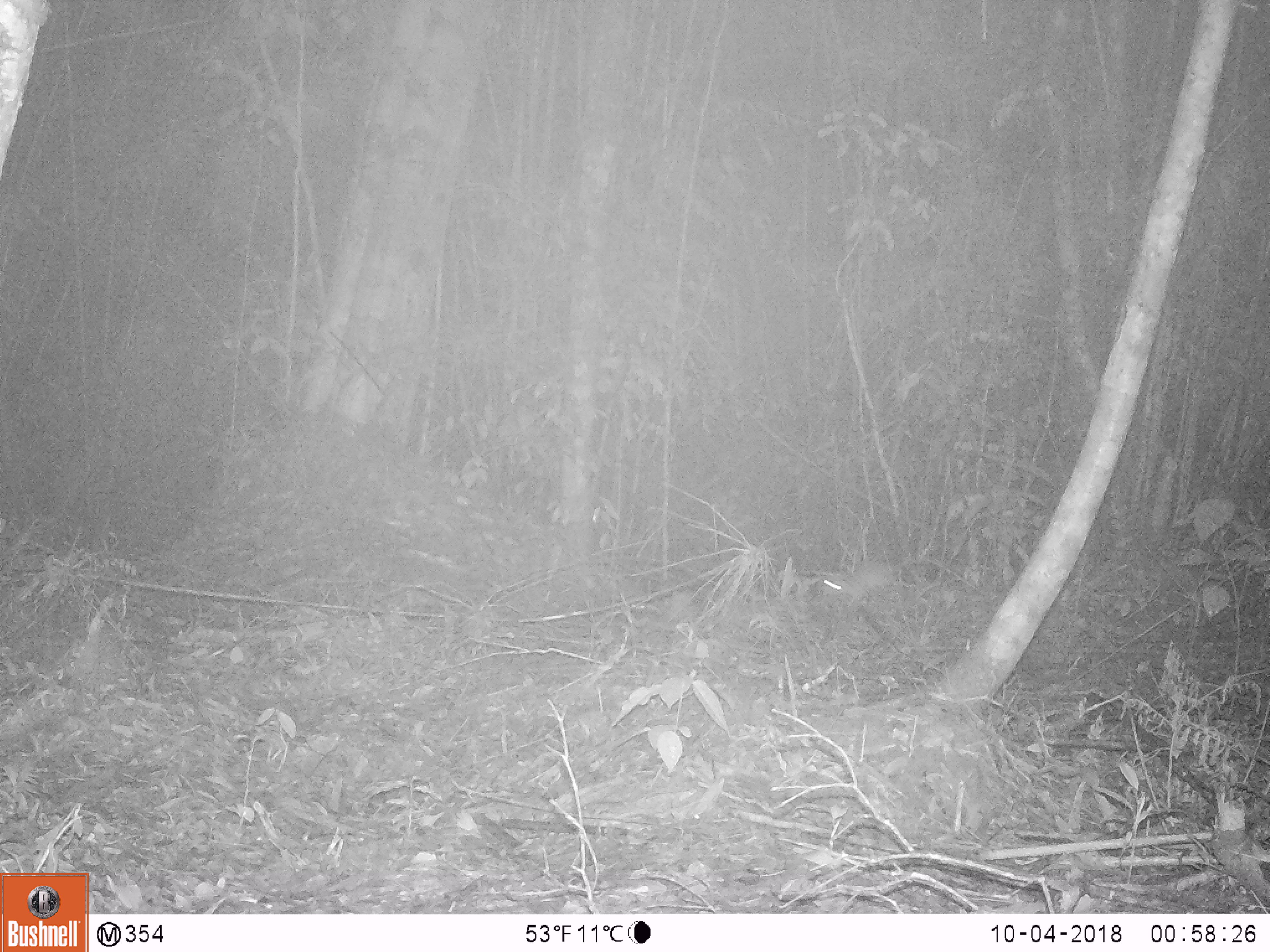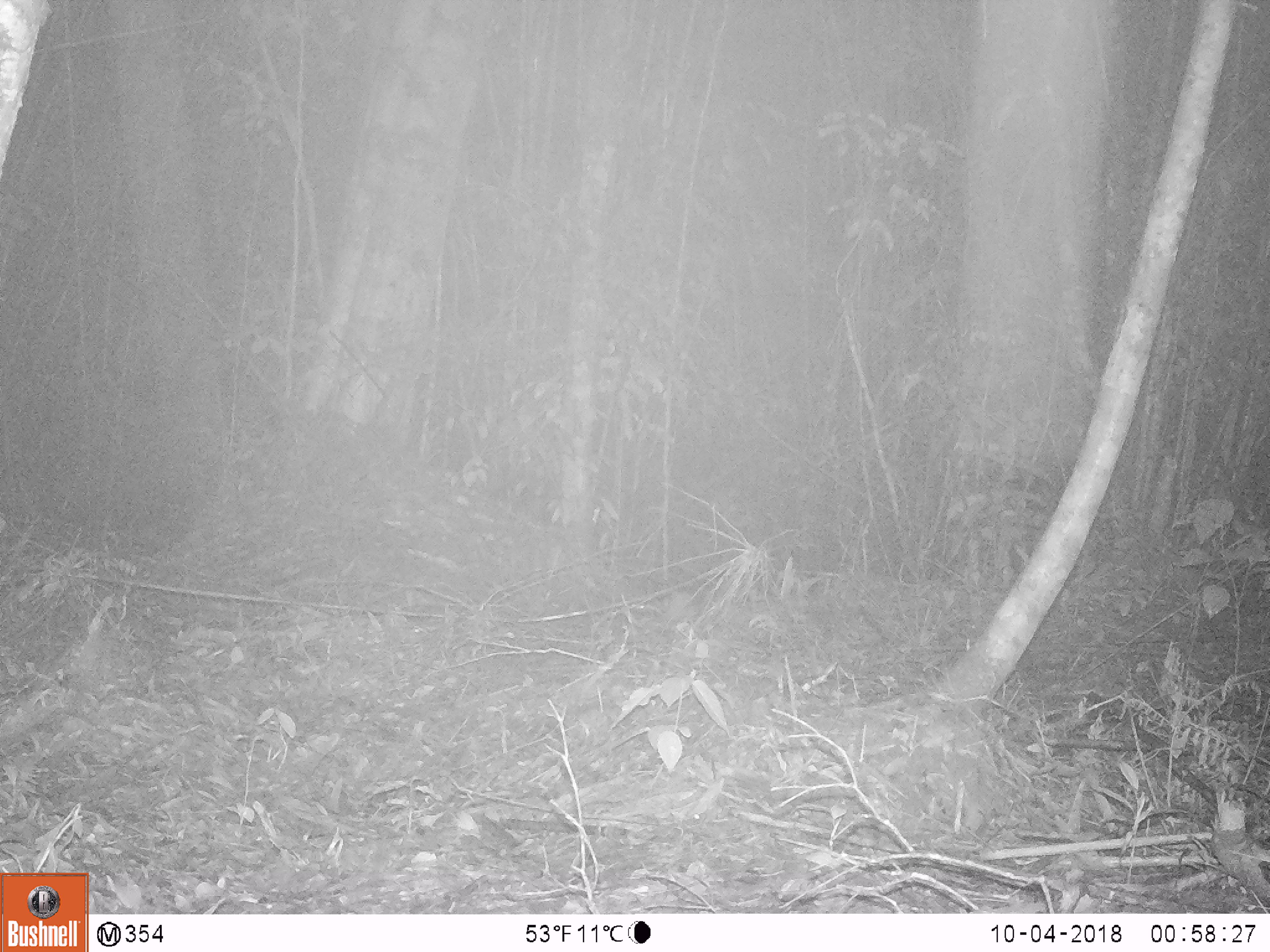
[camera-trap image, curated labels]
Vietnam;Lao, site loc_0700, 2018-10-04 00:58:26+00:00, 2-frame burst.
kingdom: Animalia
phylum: Chordata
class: Mammalia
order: Rodentia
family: Muridae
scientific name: Muridae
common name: old-world mice and rats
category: unidentified murid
Unidentified murid (old-world mice and rats) (Muridae). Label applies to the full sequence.